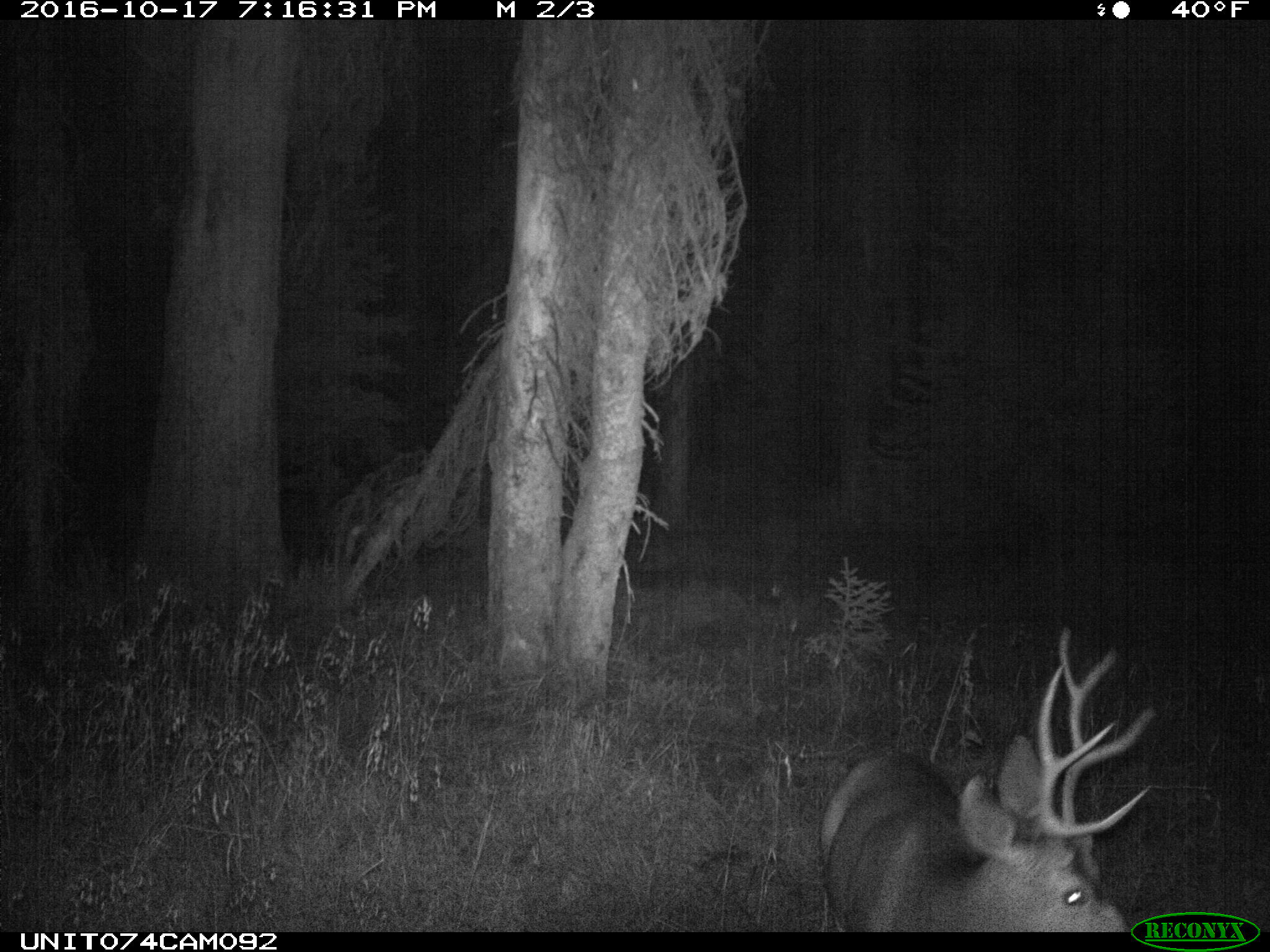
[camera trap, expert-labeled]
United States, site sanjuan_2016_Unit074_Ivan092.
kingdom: Animalia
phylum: Chordata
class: Mammalia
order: Artiodactyla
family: Cervidae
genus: Odocoileus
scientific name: Odocoileus hemionus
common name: mule deer